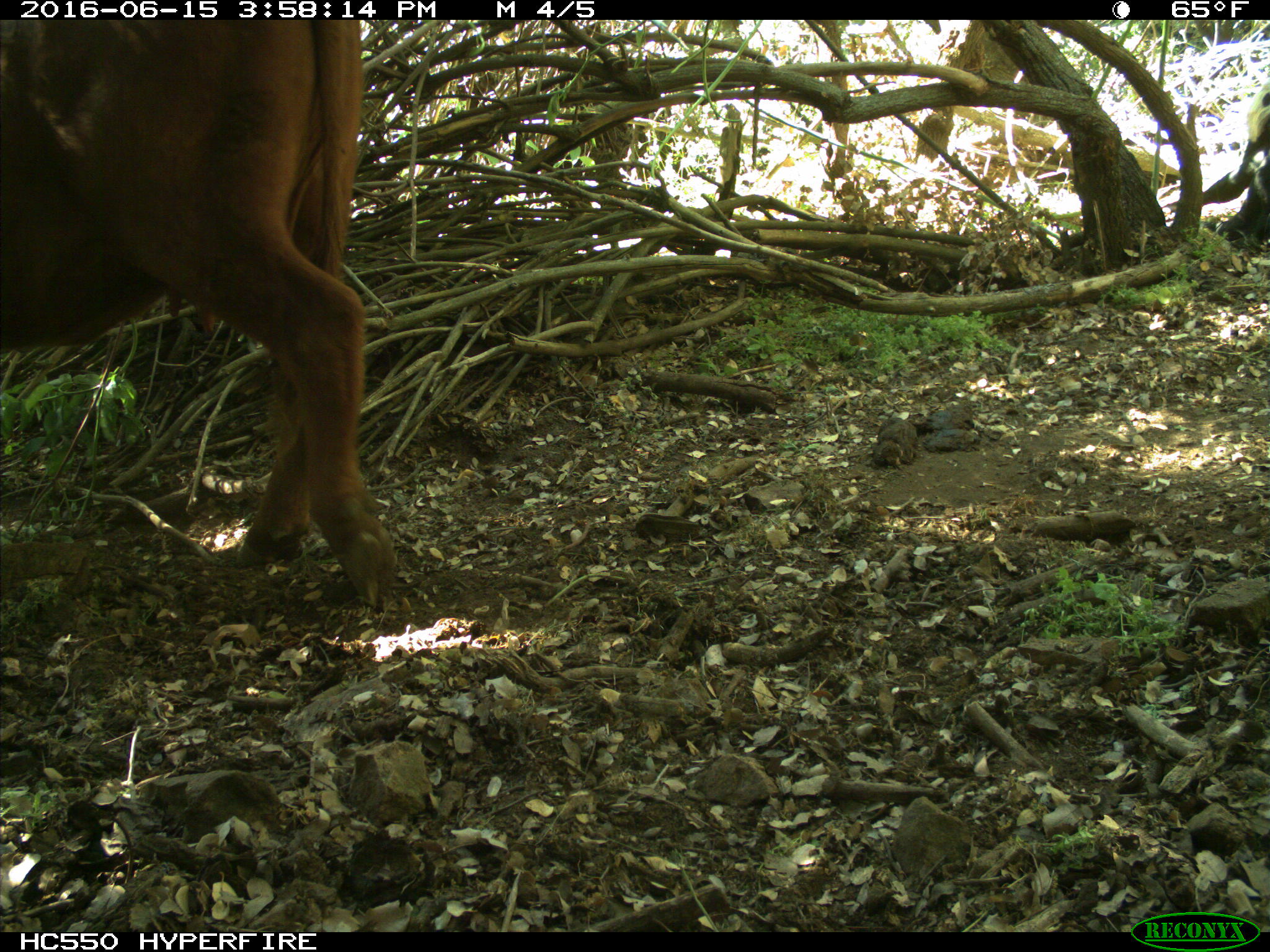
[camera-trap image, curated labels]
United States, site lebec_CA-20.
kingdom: Animalia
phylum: Chordata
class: Mammalia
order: Artiodactyla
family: Bovidae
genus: Bos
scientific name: Bos taurus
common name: domestic cow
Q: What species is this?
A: Bos taurus (domestic cow).